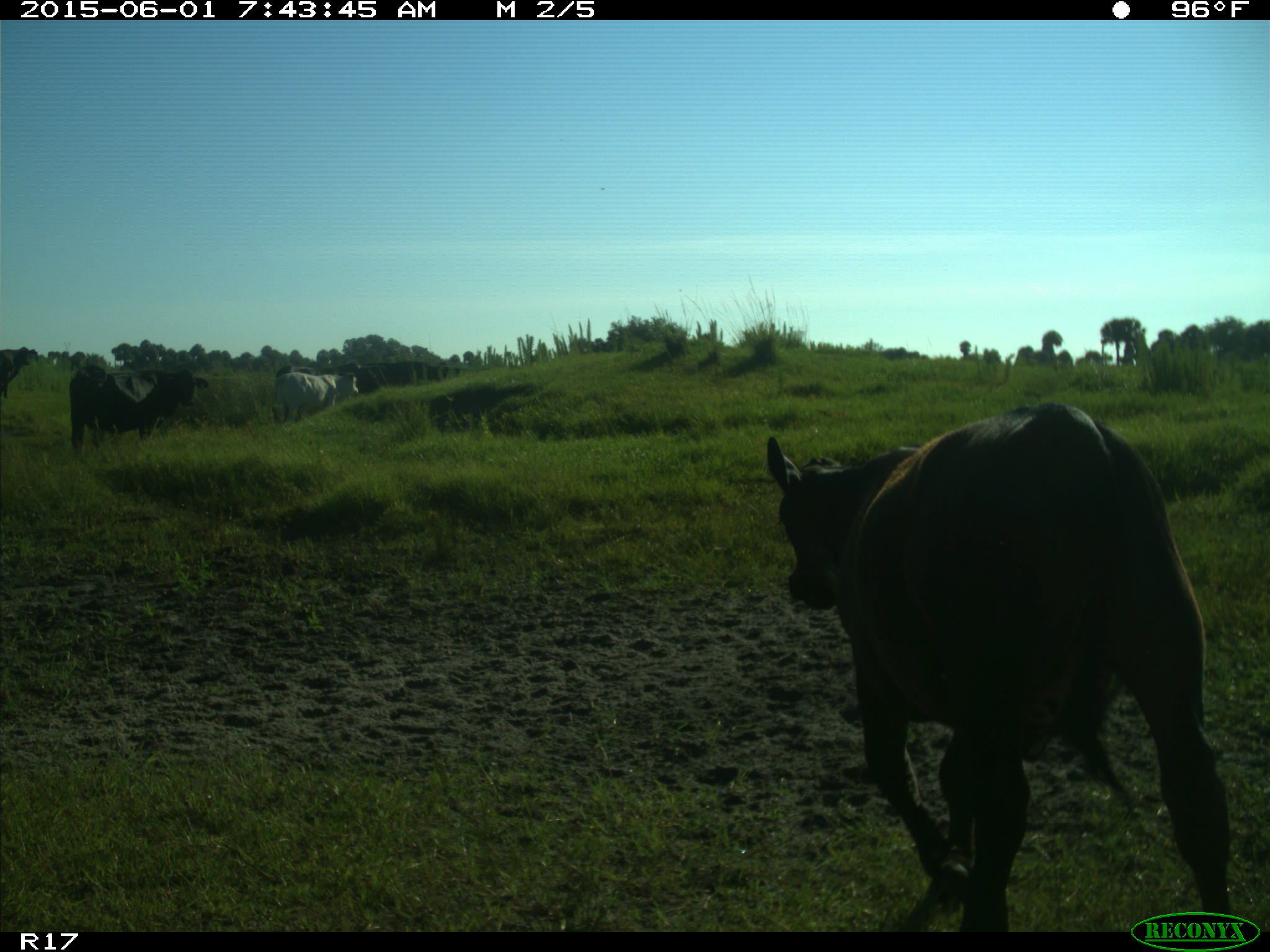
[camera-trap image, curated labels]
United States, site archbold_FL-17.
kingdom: Animalia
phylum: Chordata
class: Mammalia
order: Artiodactyla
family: Bovidae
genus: Bos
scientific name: Bos taurus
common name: domestic cow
Bos taurus (domestic cow).